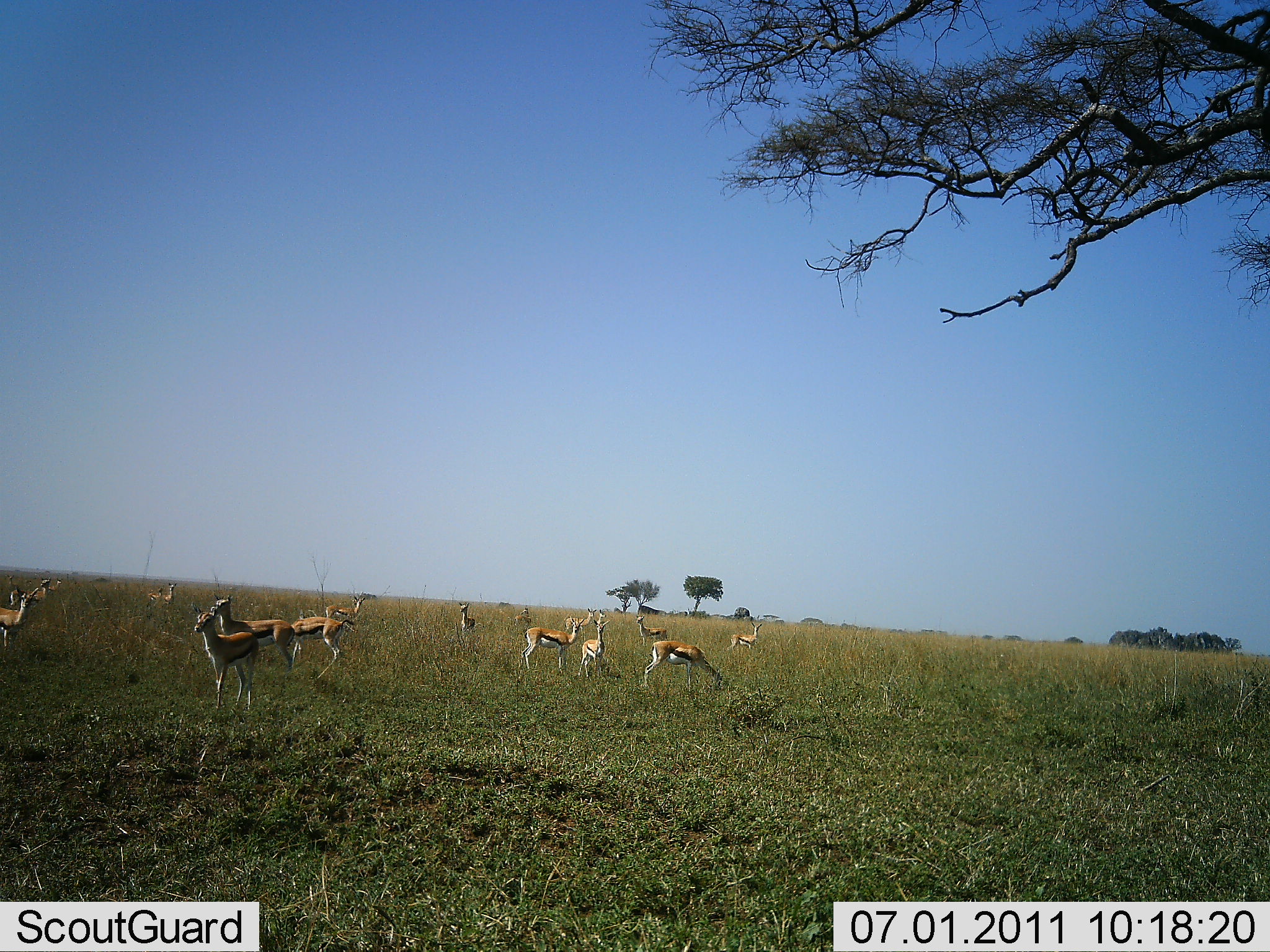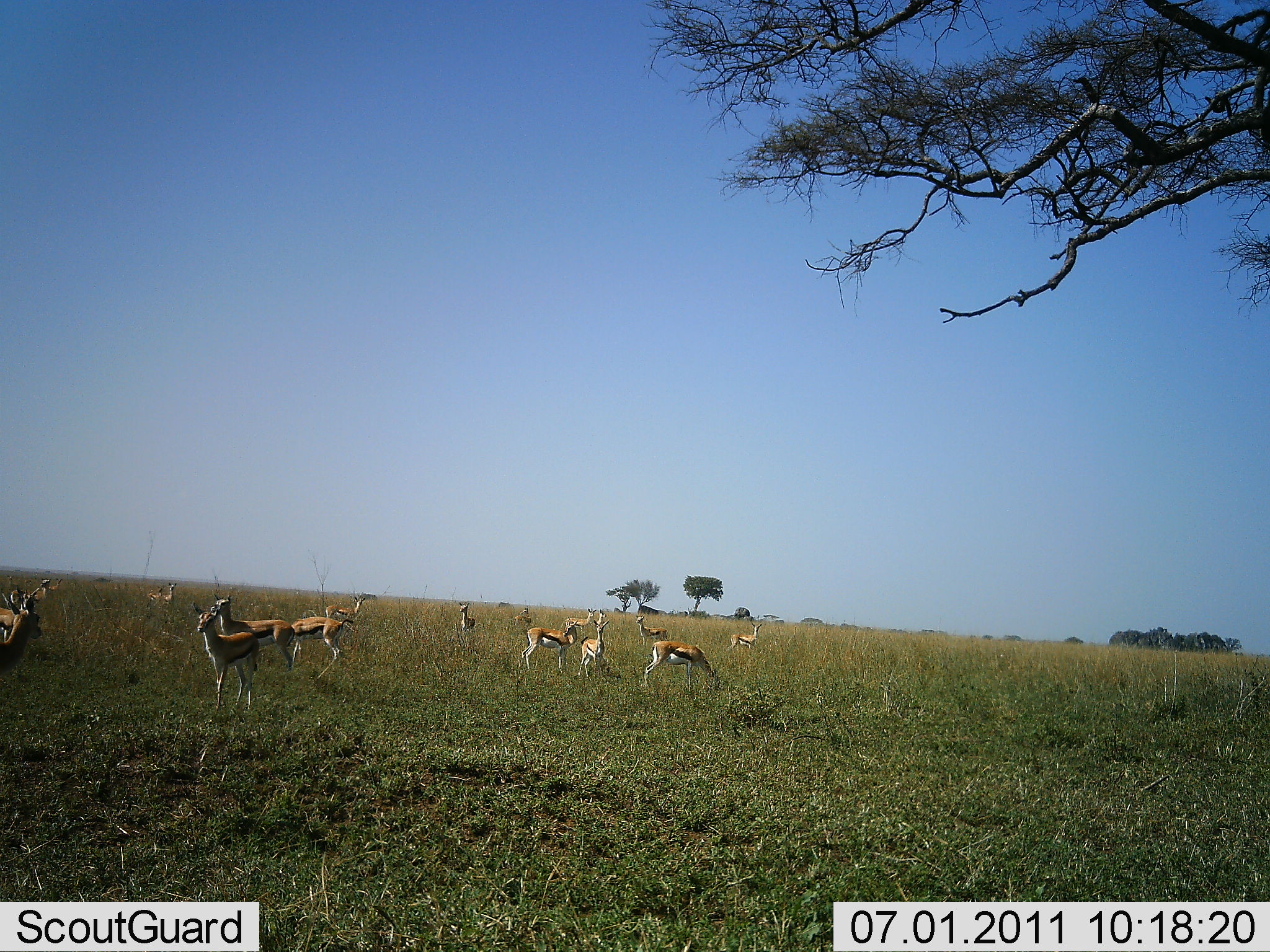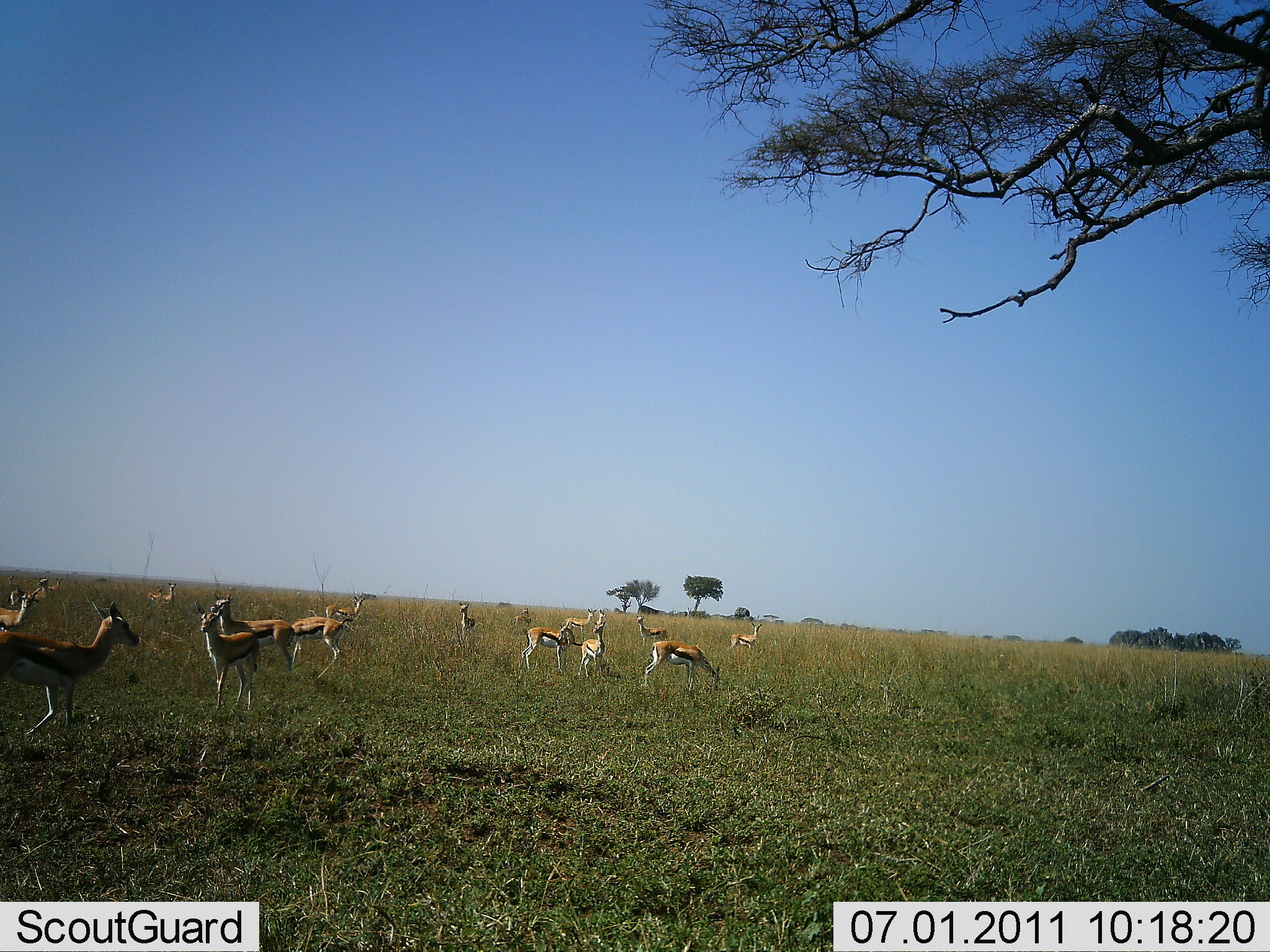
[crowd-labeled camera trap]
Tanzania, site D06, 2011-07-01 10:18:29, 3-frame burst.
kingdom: Animalia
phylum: Chordata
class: Mammalia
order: Artiodactyla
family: Bovidae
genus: Eudorcas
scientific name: Eudorcas thomsonii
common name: thomson's gazelle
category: gazellethomsons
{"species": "gazellethomsons (thomson's gazelle) (Eudorcas thomsonii)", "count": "11-50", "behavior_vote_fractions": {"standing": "70%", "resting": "0%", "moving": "40%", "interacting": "0%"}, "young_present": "0%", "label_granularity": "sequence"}